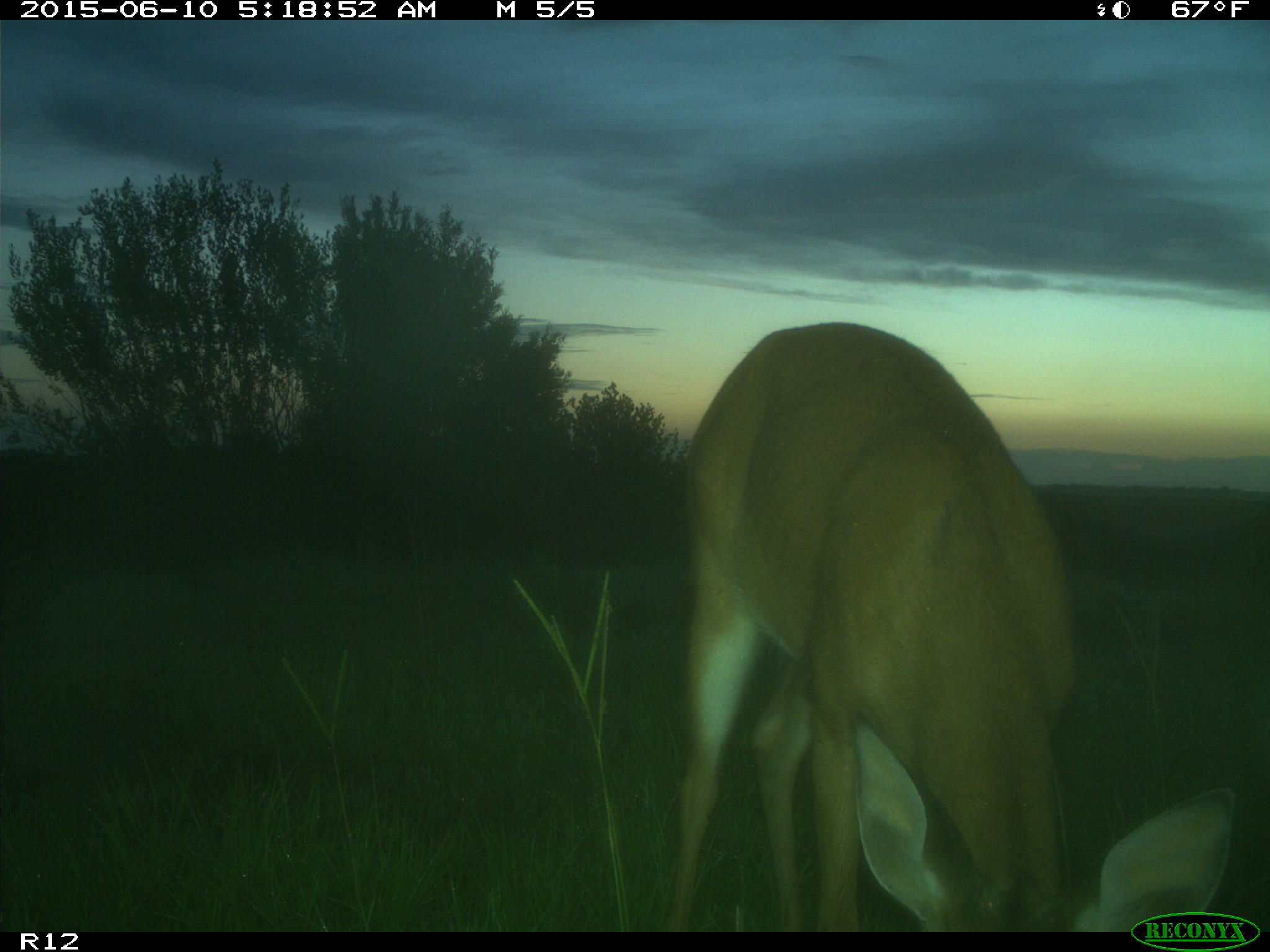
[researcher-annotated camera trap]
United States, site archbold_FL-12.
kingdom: Animalia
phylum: Chordata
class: Mammalia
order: Artiodactyla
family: Cervidae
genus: Odocoileus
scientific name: Odocoileus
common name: deer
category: unidentified deer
Unidentified deer (deer) (Odocoileus).